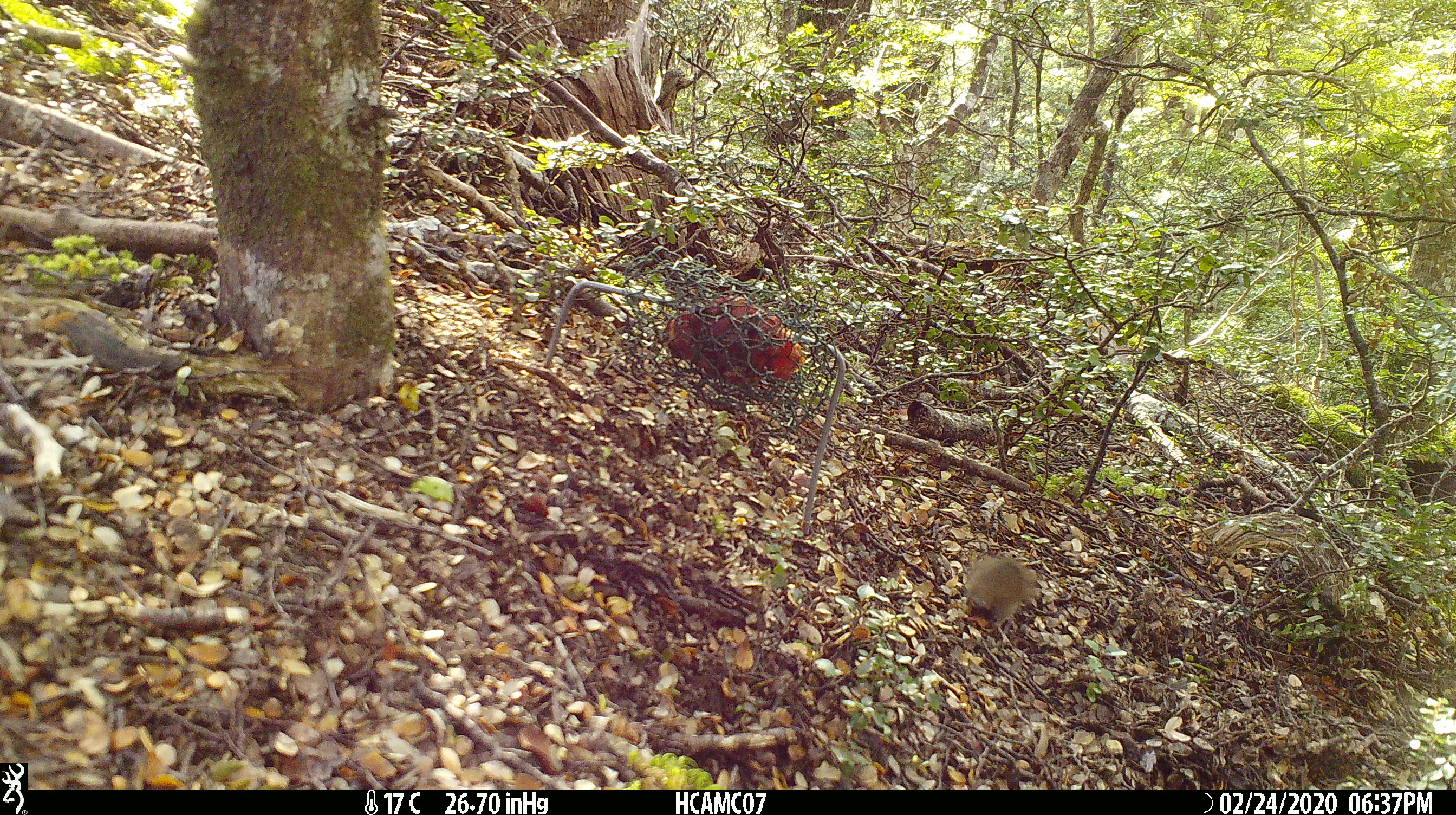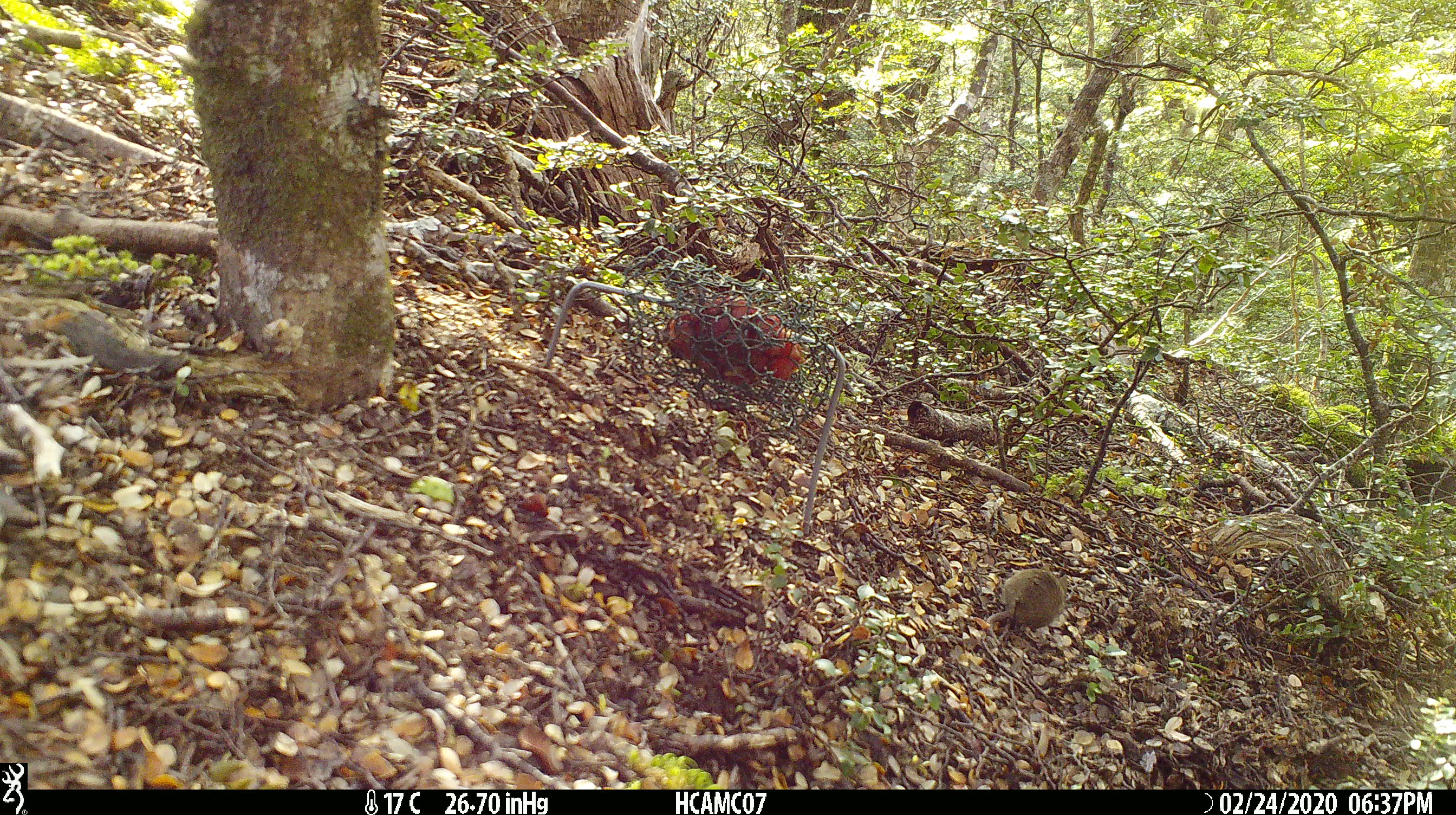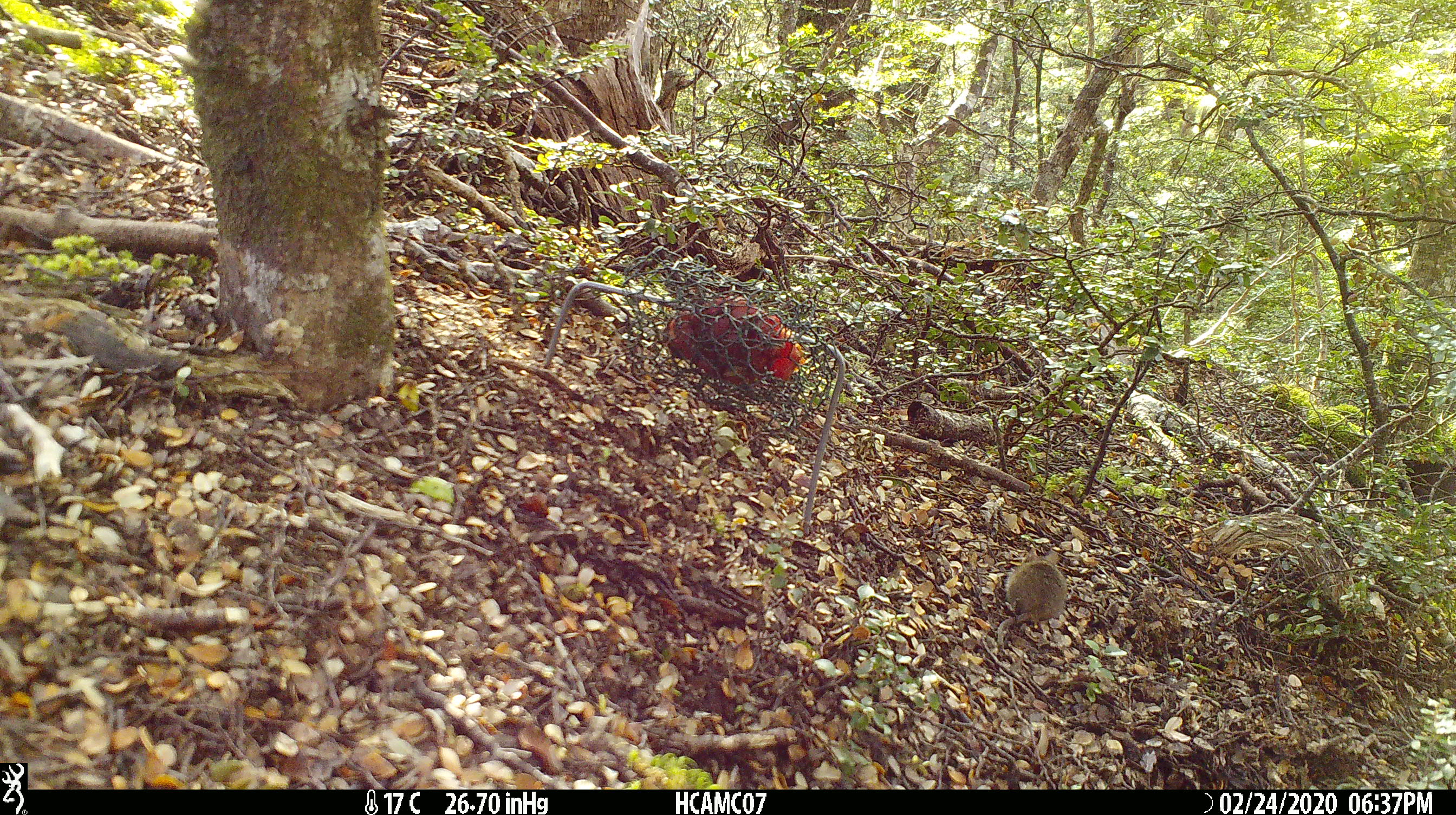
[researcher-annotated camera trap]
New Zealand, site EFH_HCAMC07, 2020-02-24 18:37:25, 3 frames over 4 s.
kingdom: Animalia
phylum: Chordata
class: Mammalia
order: Rodentia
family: Muridae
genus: Mus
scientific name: Mus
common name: mouse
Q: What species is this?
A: Mouse (Mus).